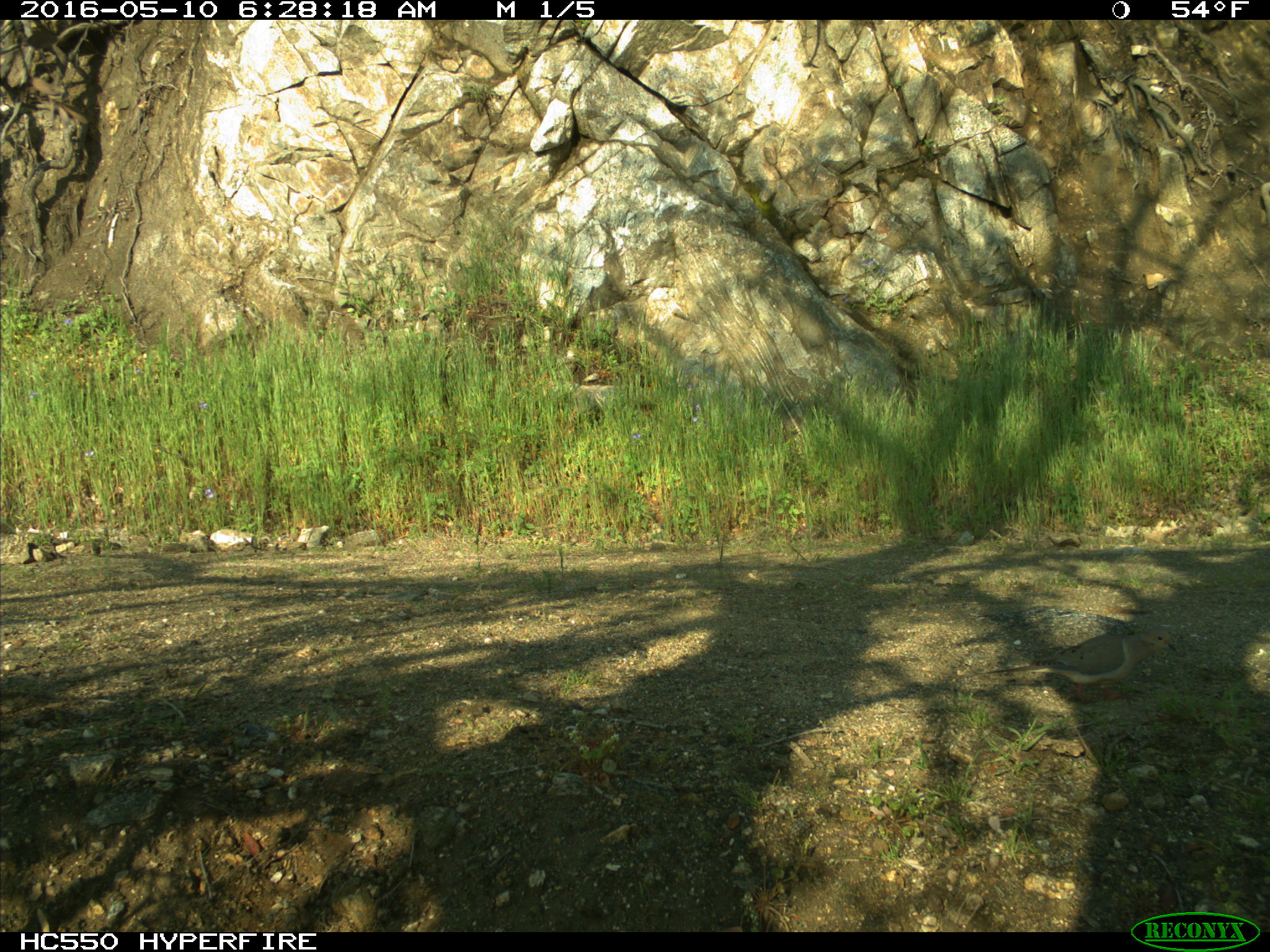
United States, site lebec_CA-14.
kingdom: Animalia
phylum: Chordata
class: Aves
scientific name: Aves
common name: birds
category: unidentified bird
Unidentified bird (birds) (Aves).